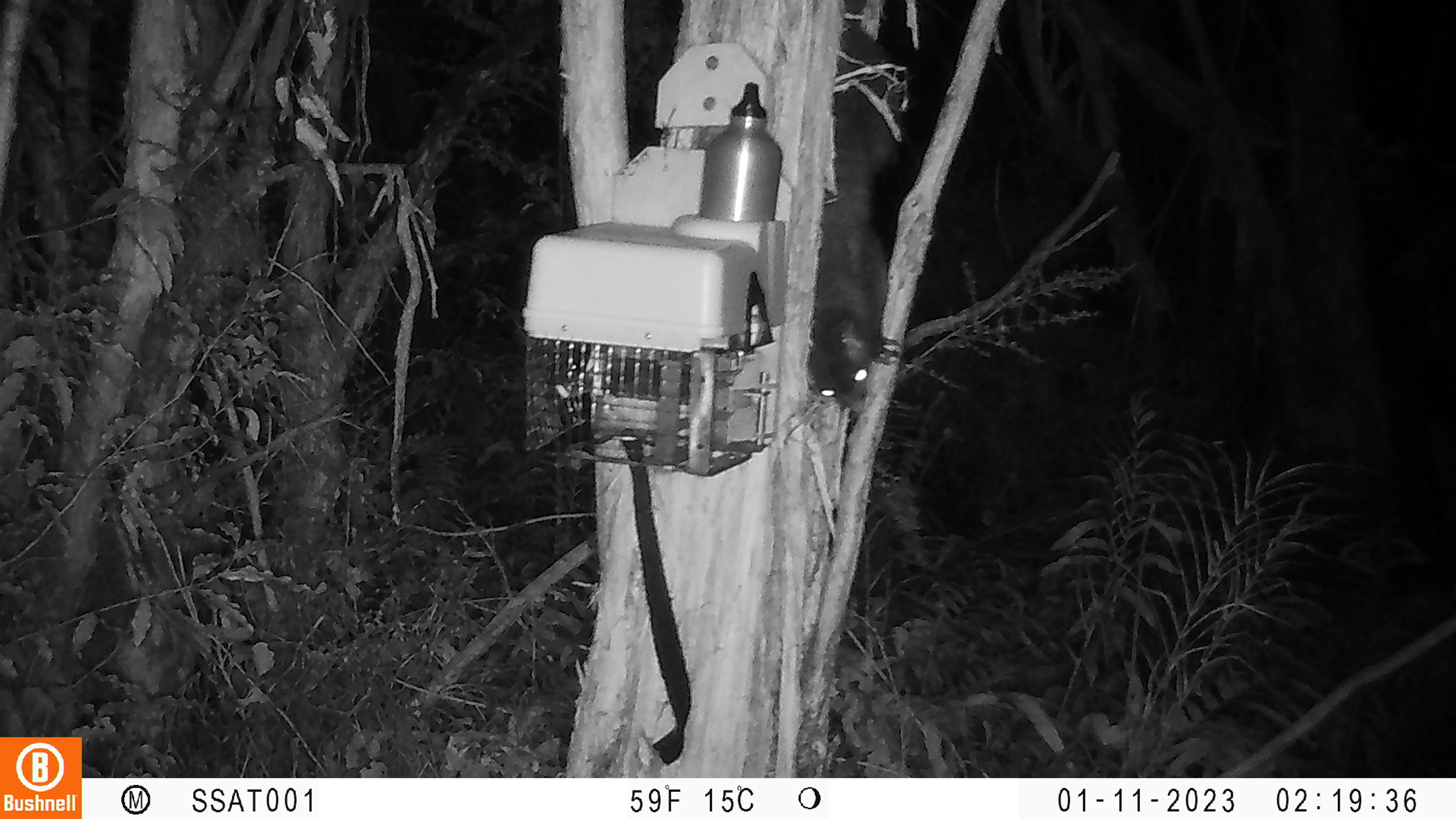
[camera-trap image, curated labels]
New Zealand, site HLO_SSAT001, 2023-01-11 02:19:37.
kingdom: Animalia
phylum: Chordata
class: Mammalia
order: Diprotodontia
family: Phalangeridae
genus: Trichosurus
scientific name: Trichosurus vulpecula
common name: common brushtail possum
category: possum